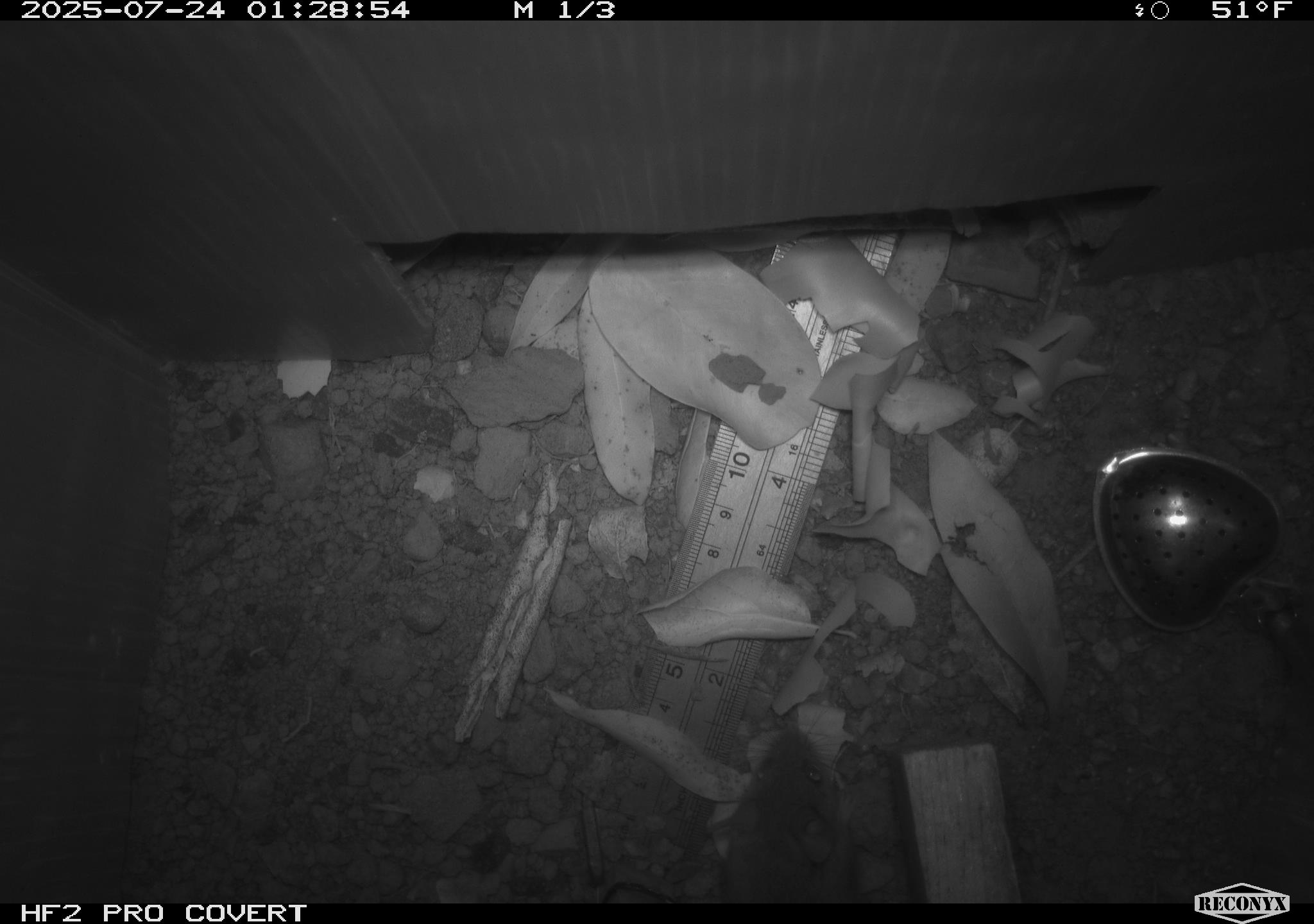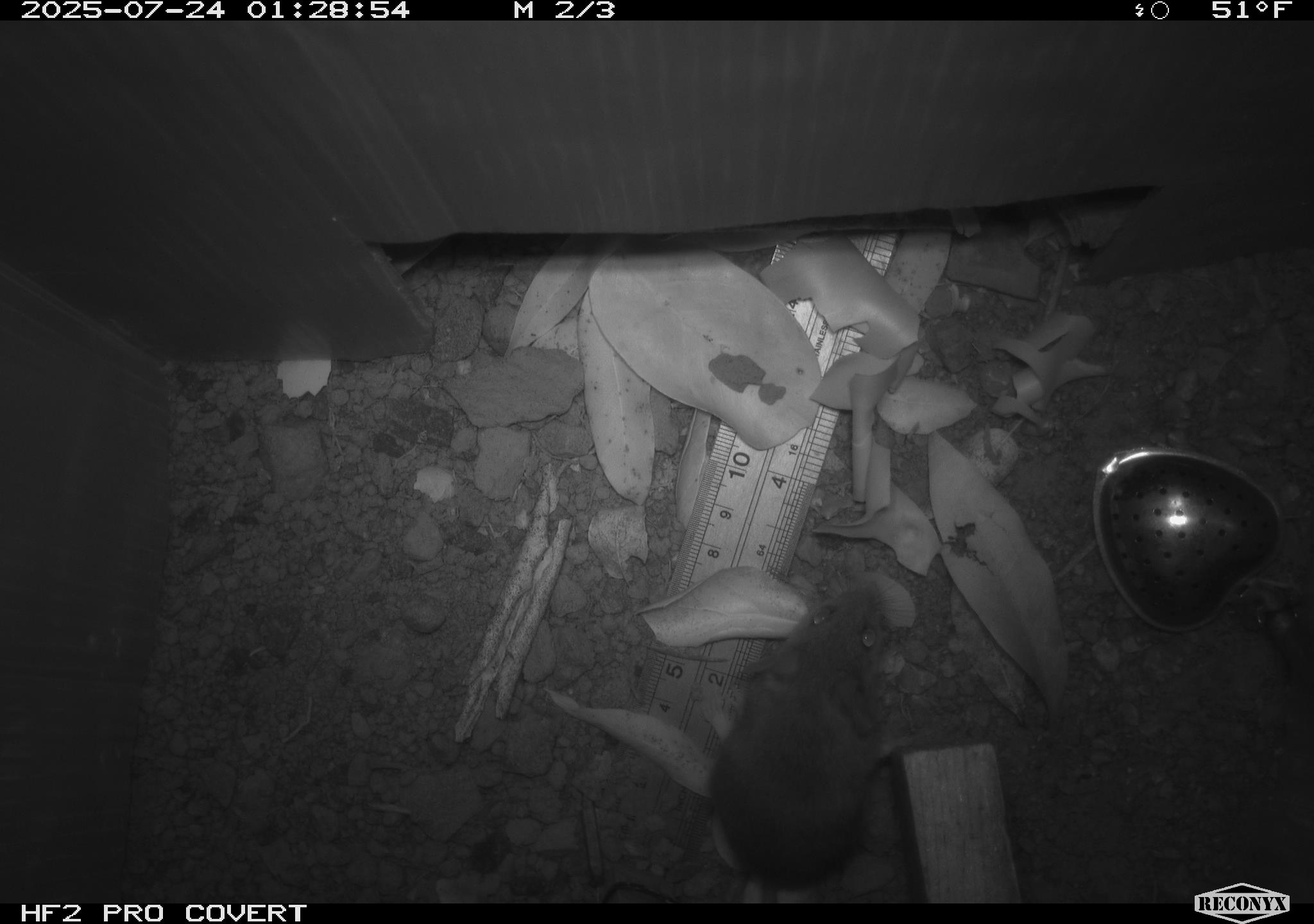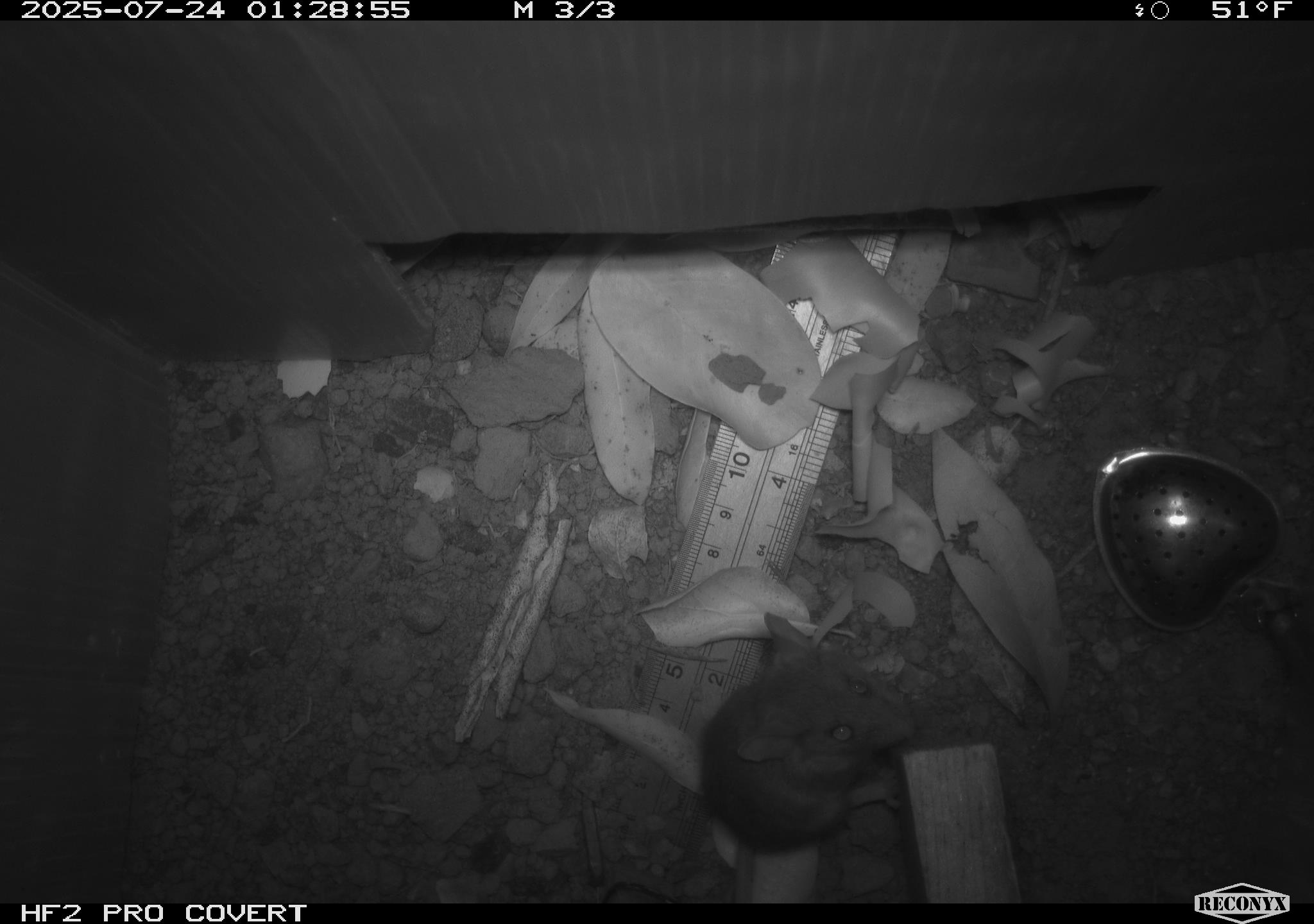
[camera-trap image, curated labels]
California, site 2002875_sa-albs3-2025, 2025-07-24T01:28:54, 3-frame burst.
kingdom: Animalia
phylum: Chordata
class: Mammalia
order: Rodentia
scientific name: Rodentia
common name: mouse species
Mouse species (Rodentia).